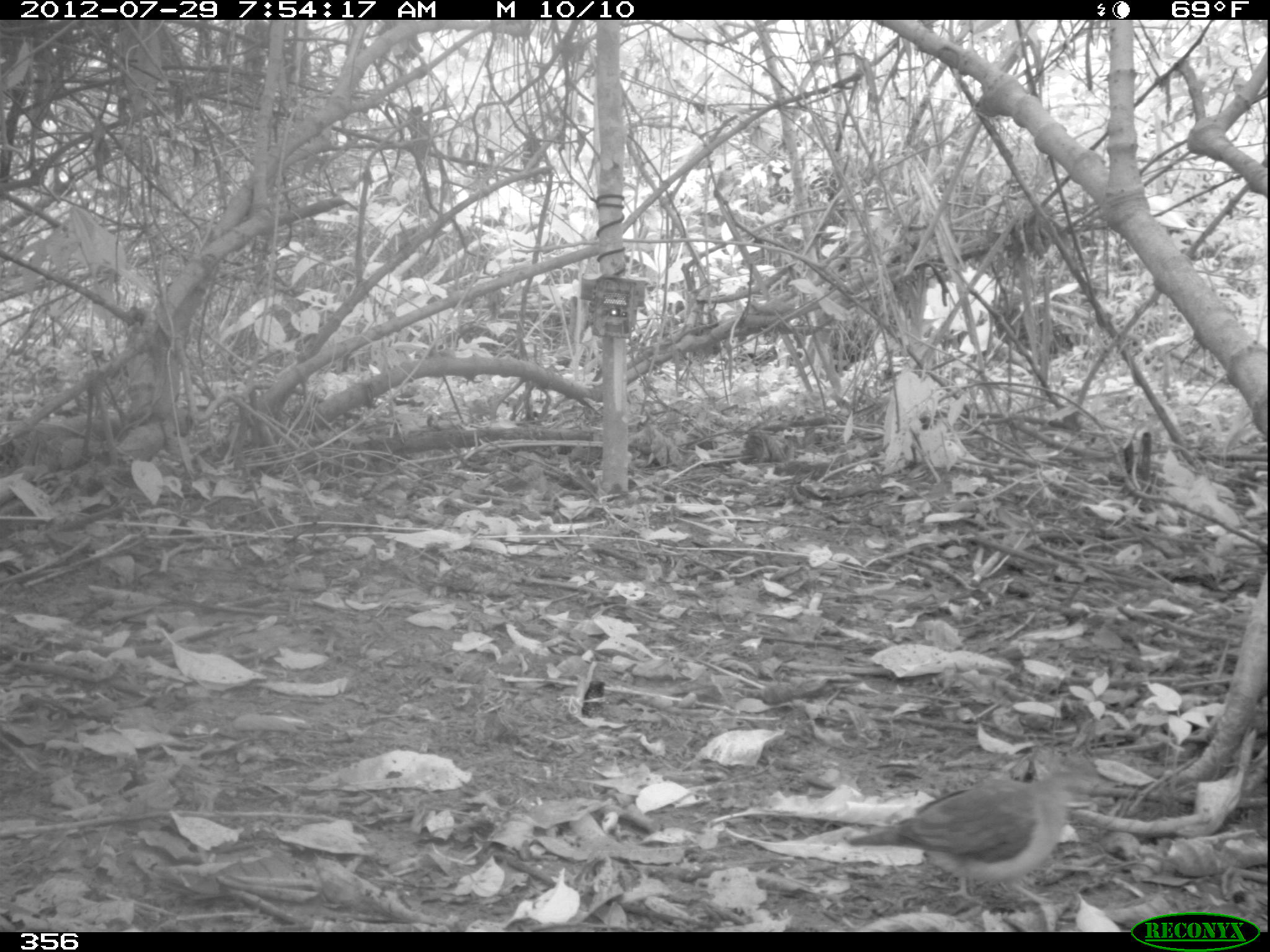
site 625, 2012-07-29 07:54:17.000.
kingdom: Animalia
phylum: Chordata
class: Aves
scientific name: Aves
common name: bird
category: unknown bird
Unknown bird (bird) (Aves).